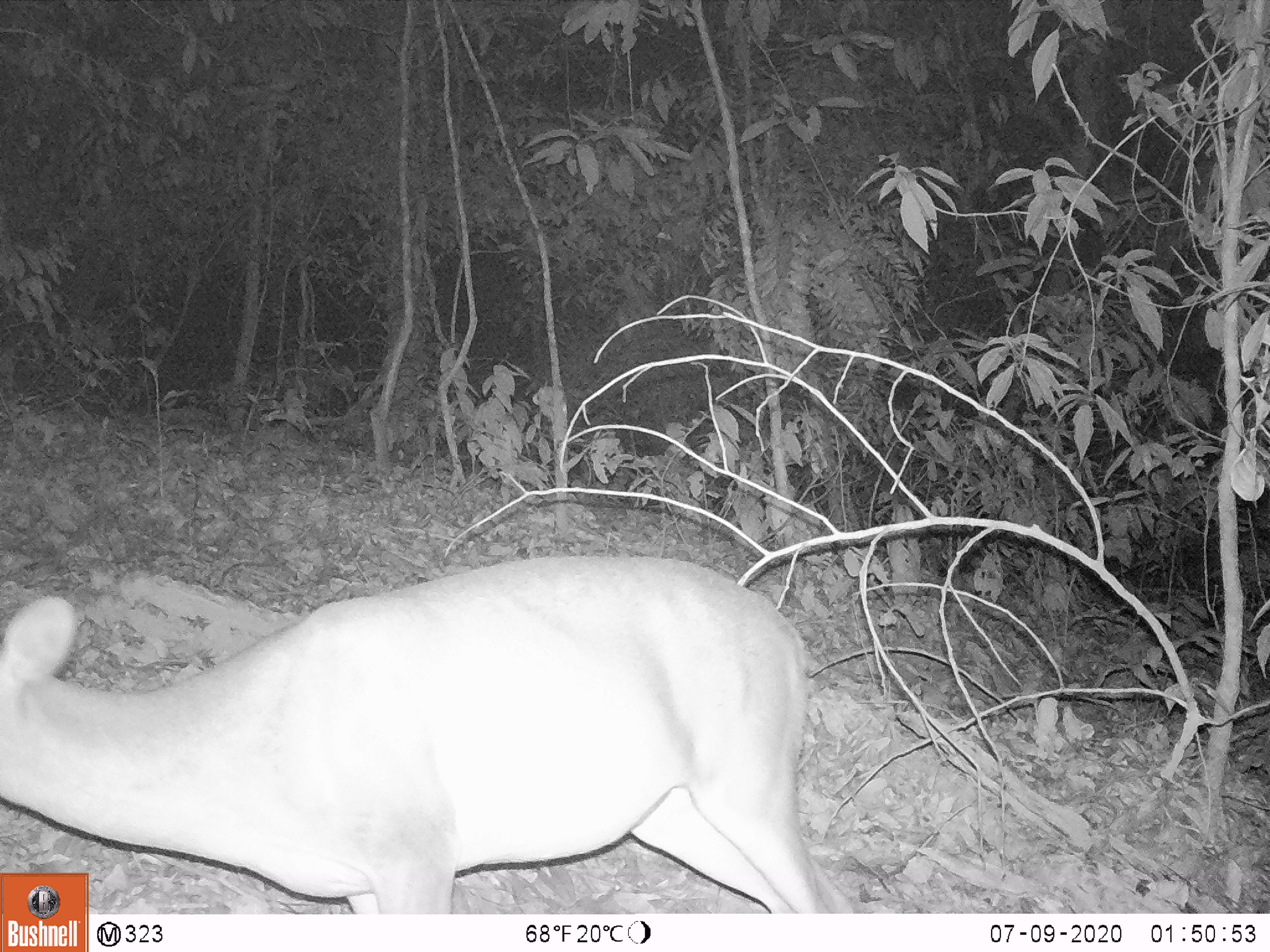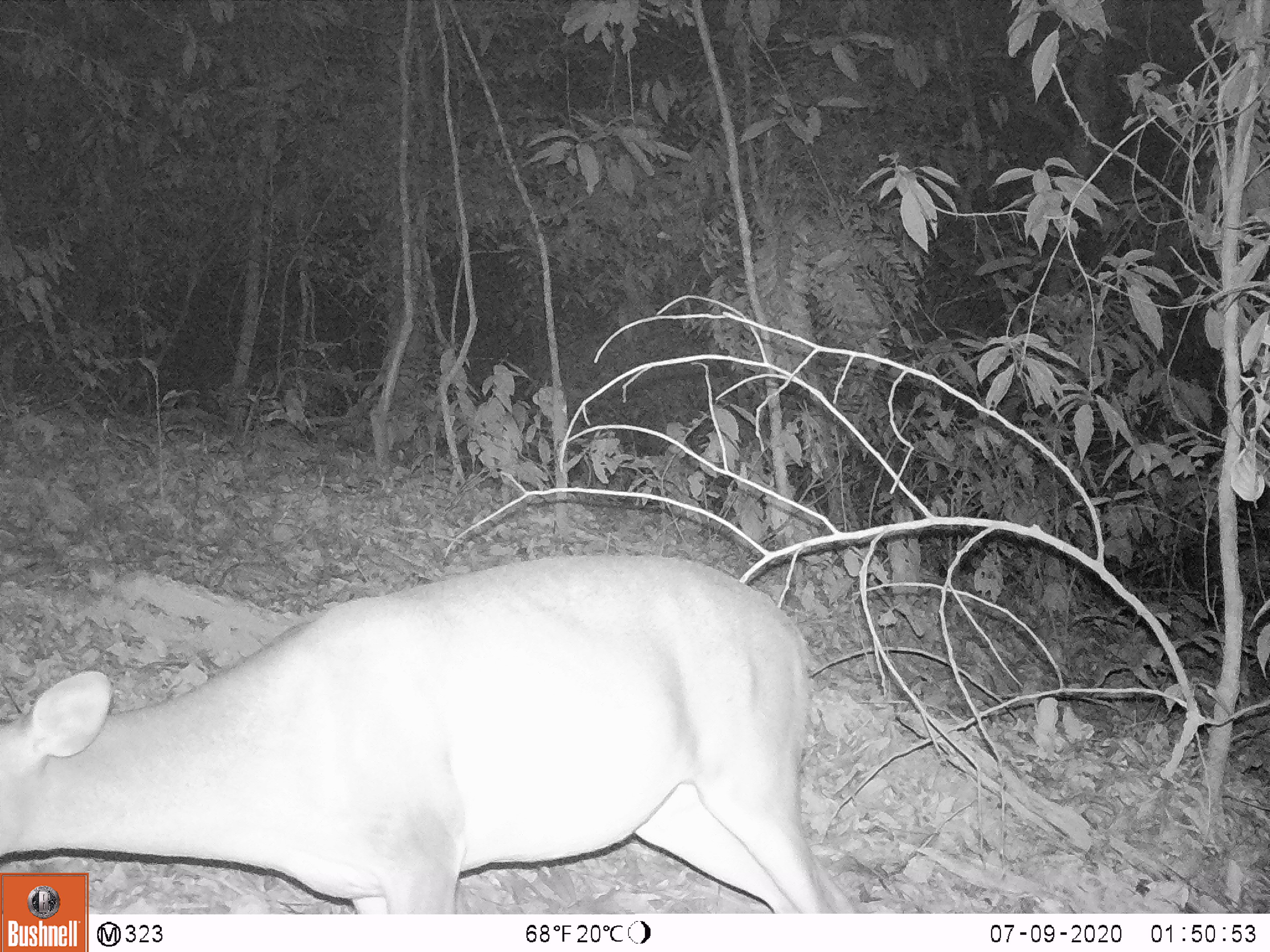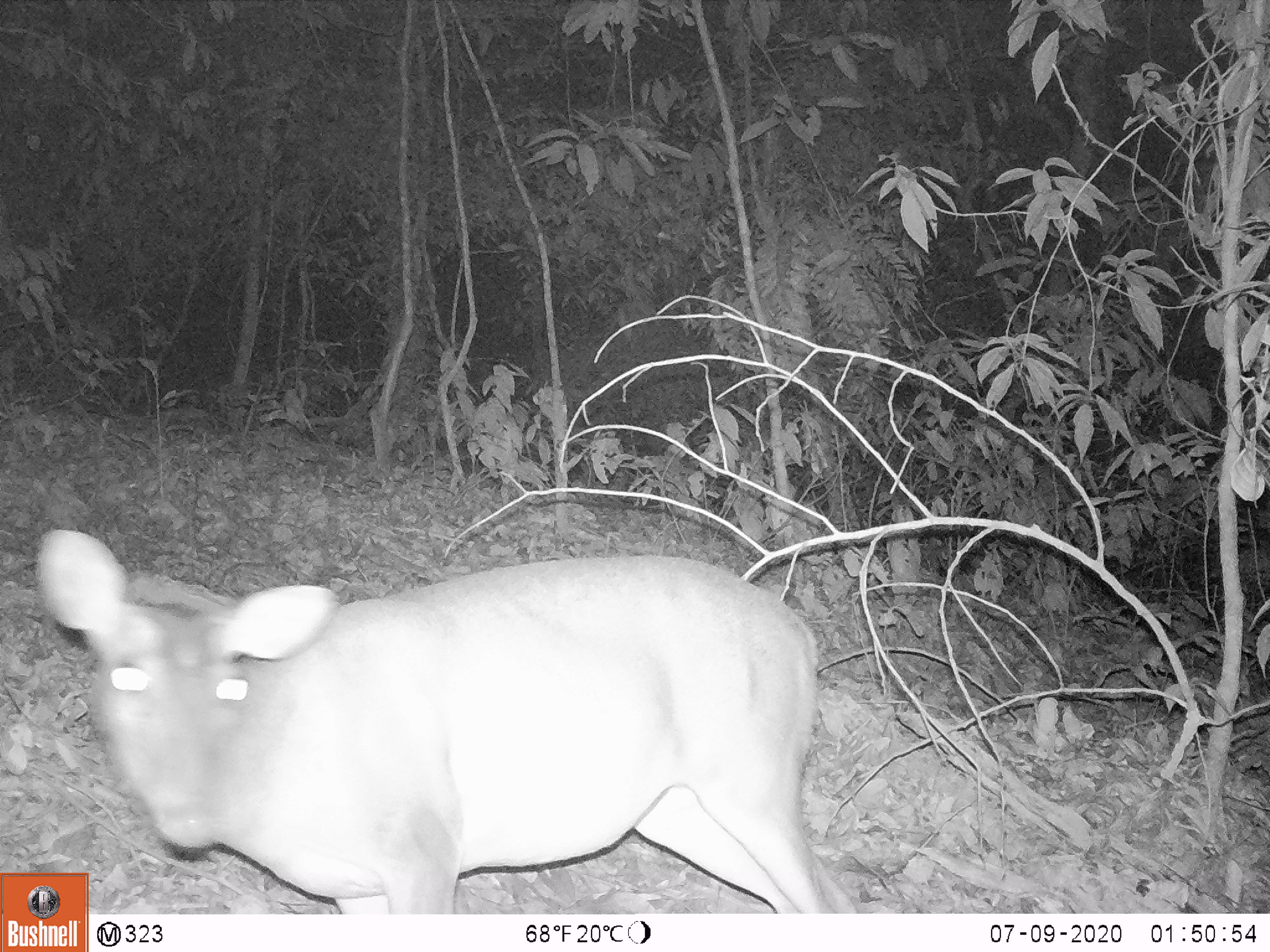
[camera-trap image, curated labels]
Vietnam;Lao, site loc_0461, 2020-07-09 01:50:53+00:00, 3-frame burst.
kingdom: Animalia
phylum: Chordata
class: Mammalia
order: Artiodactyla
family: Cervidae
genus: Muntiacus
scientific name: Muntiacus vuquangensis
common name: large-antlered muntjac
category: large antlered muntjac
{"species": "large antlered muntjac (large-antlered muntjac) (Muntiacus vuquangensis)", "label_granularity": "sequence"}